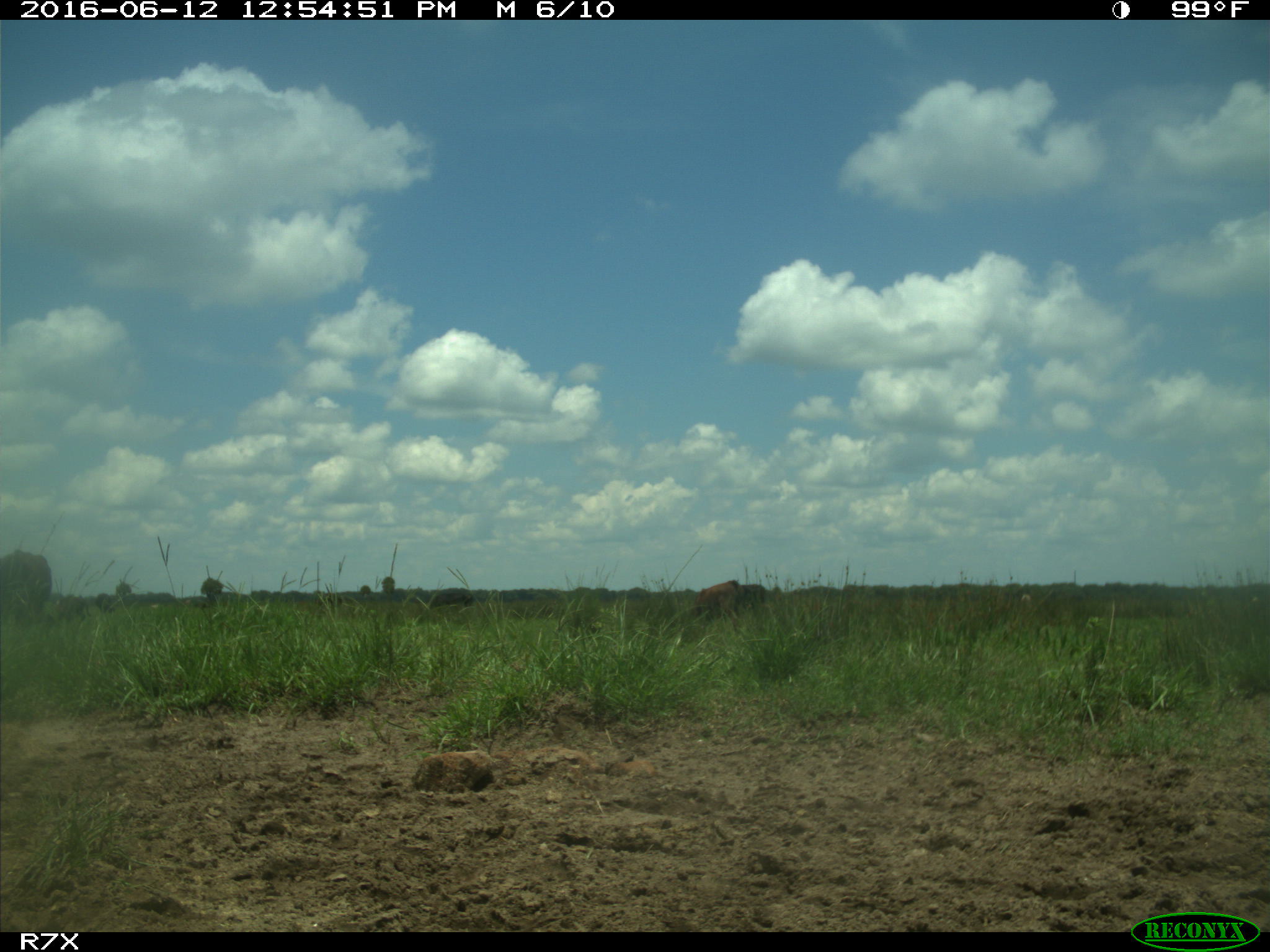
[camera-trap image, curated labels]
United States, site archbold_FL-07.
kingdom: Animalia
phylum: Chordata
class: Mammalia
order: Artiodactyla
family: Bovidae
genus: Bos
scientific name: Bos taurus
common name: domestic cow